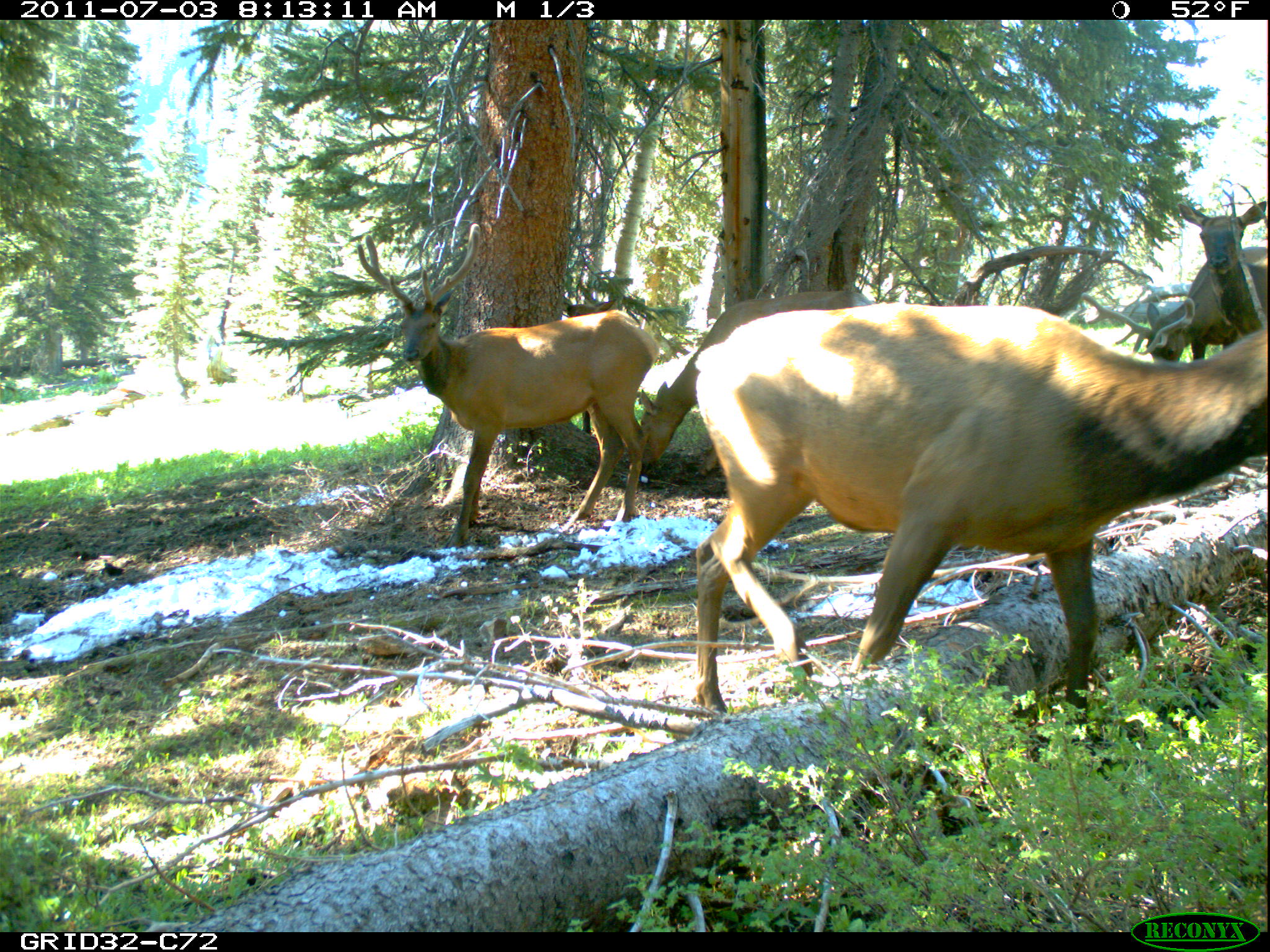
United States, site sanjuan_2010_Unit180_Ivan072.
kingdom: Animalia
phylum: Chordata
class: Mammalia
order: Artiodactyla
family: Cervidae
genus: Cervus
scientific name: Cervus elaphus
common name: red deer